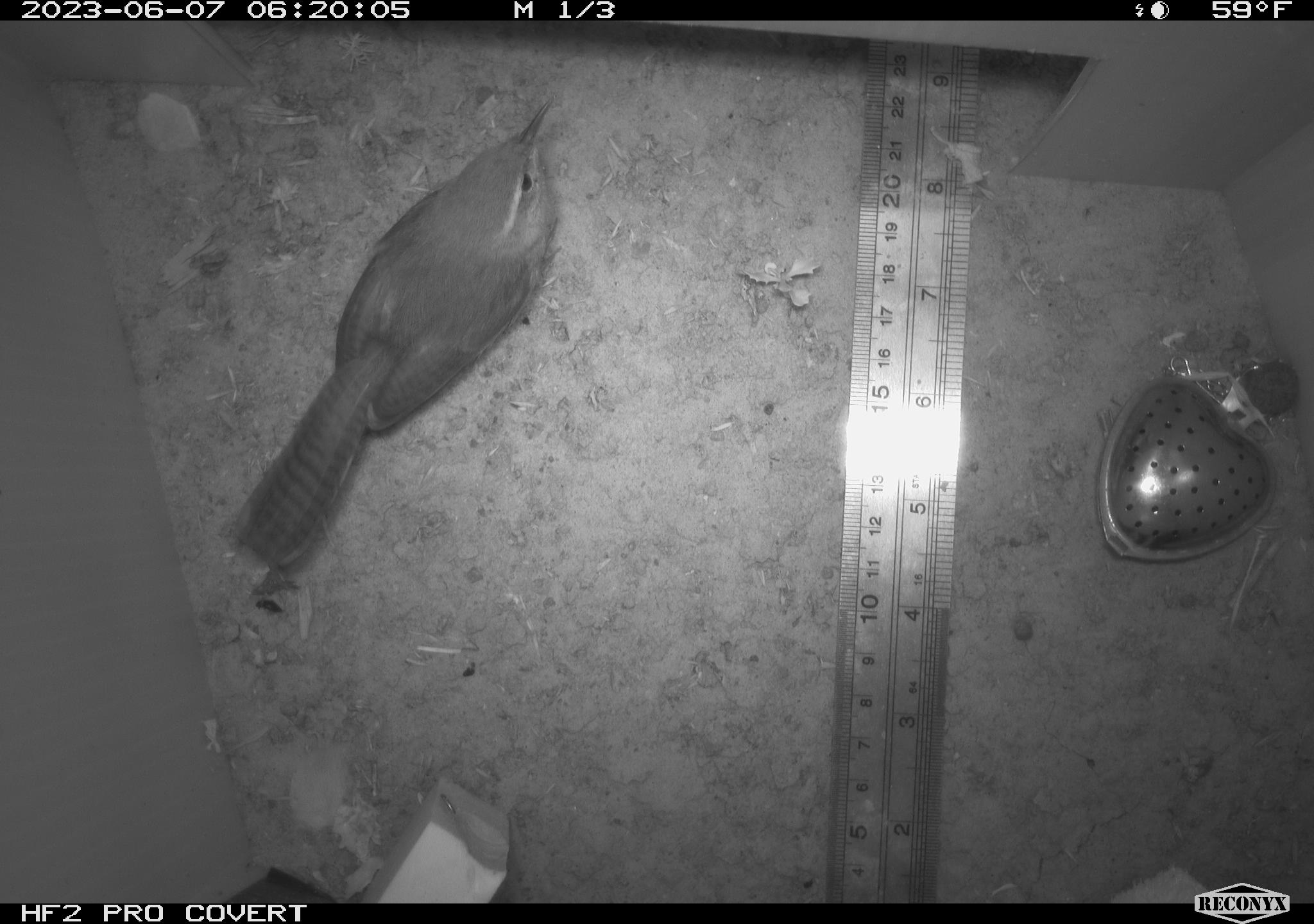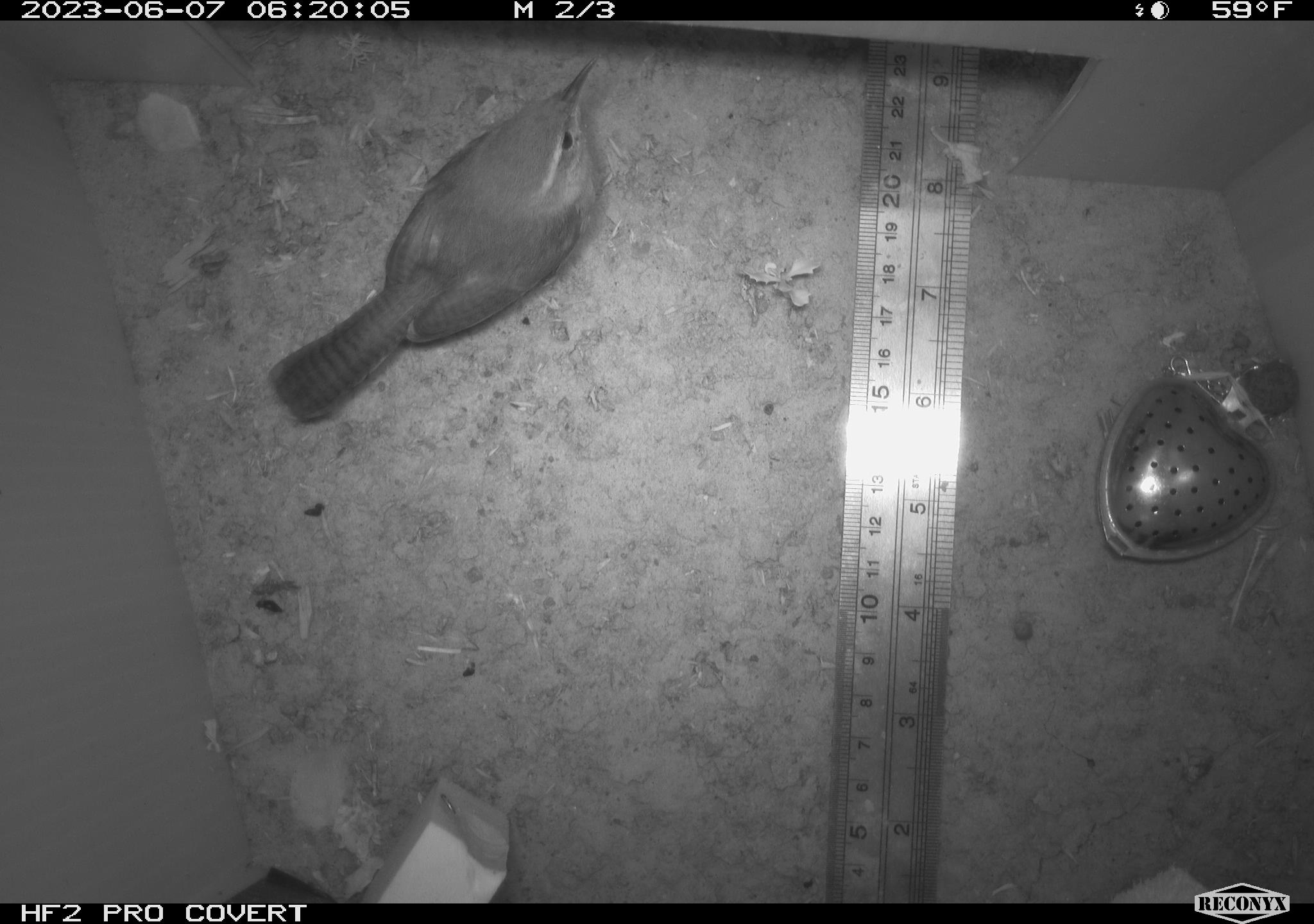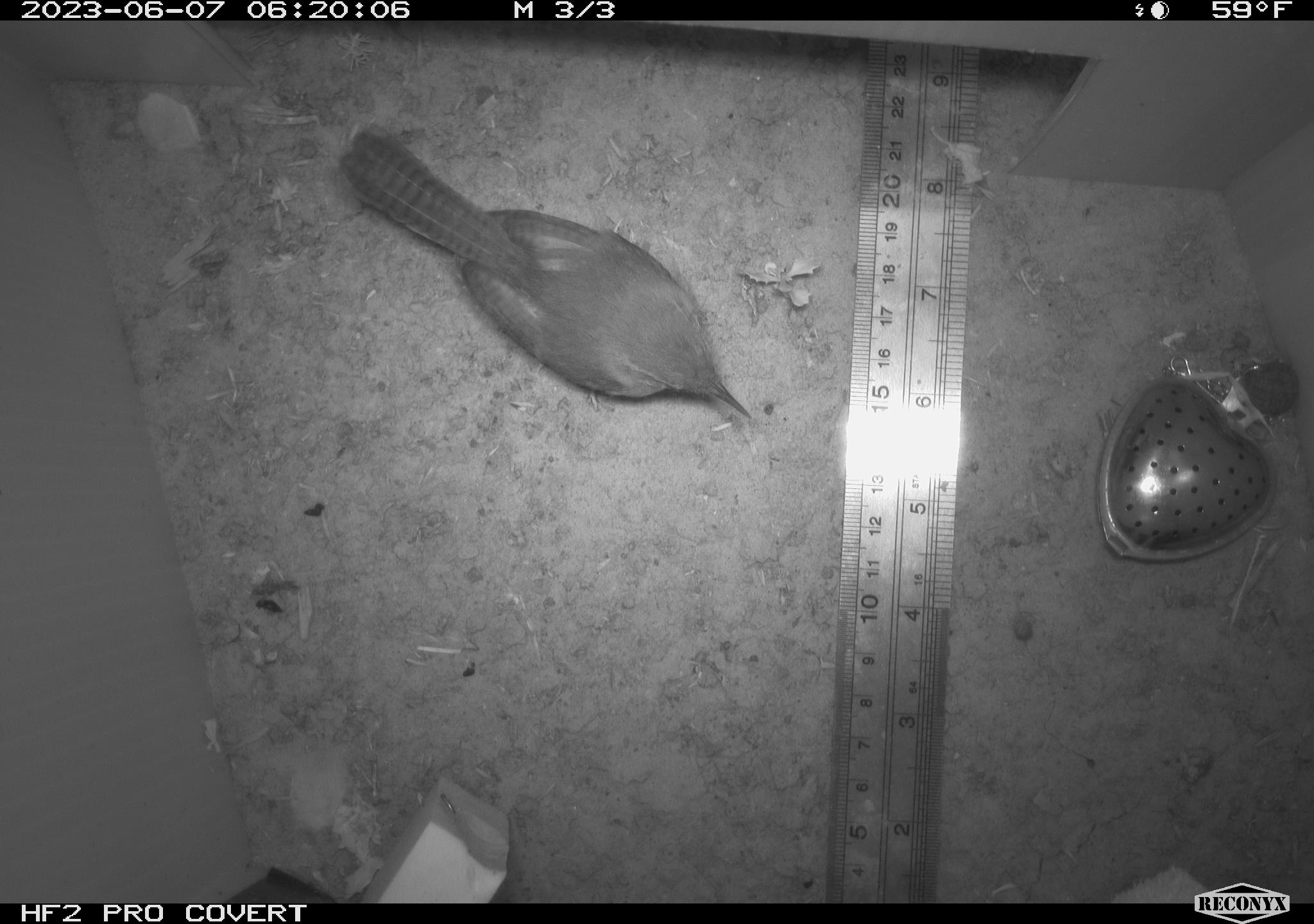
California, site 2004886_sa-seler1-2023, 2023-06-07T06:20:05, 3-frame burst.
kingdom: Animalia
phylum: Chordata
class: Aves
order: Passeriformes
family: Troglodytidae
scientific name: Troglodytidae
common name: wren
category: troglodytidae family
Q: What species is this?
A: Troglodytidae family (wren) (Troglodytidae).